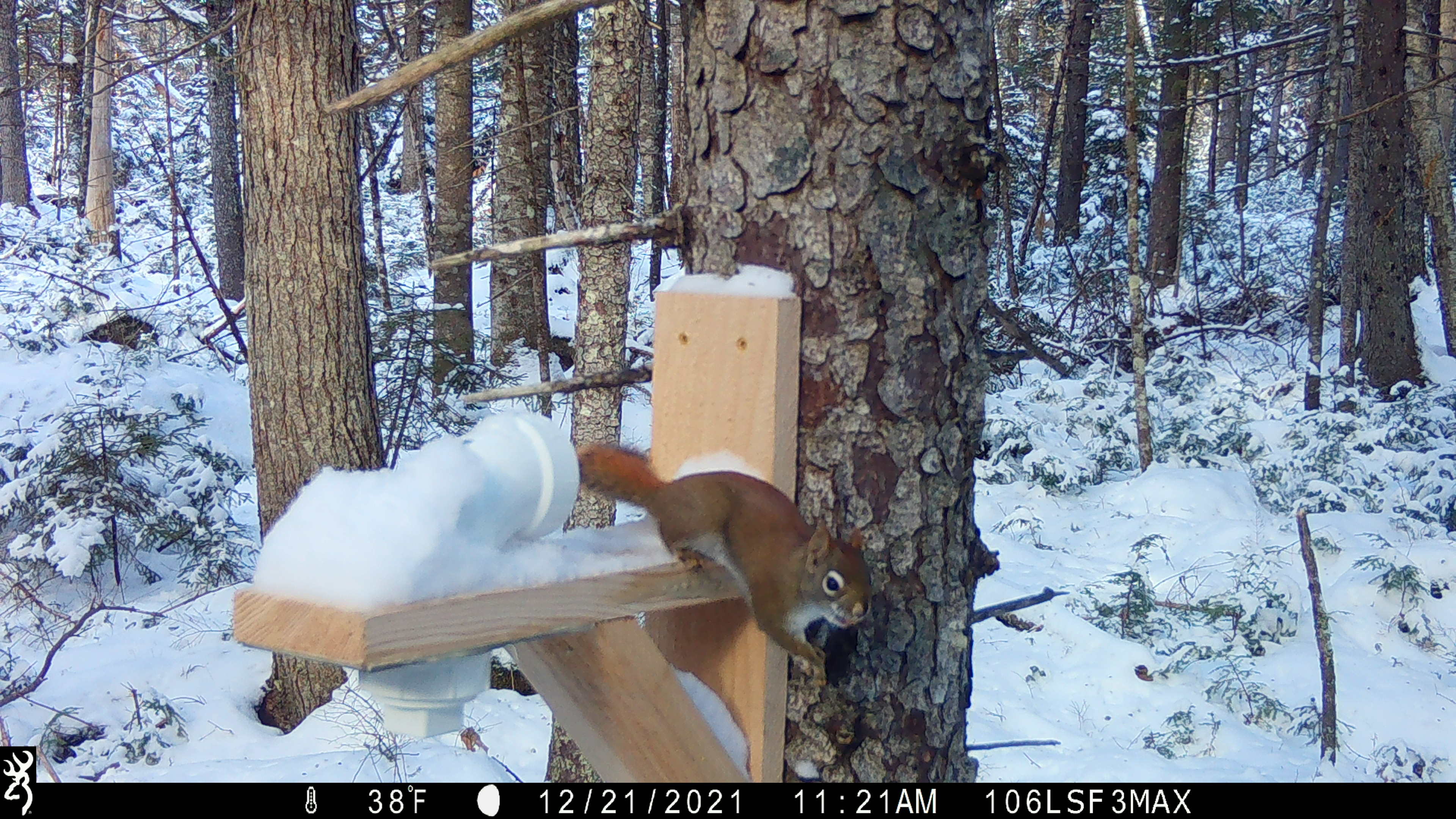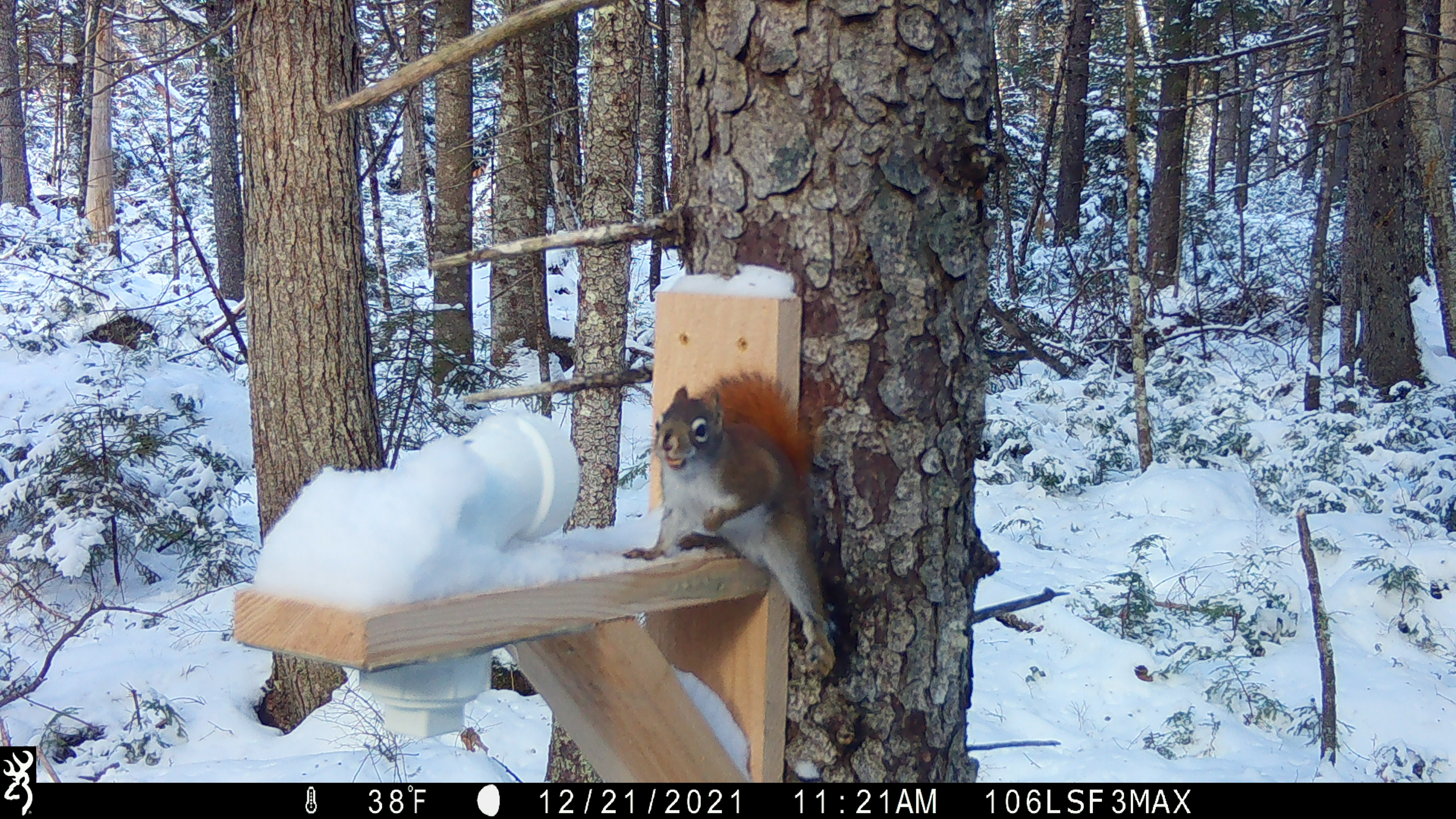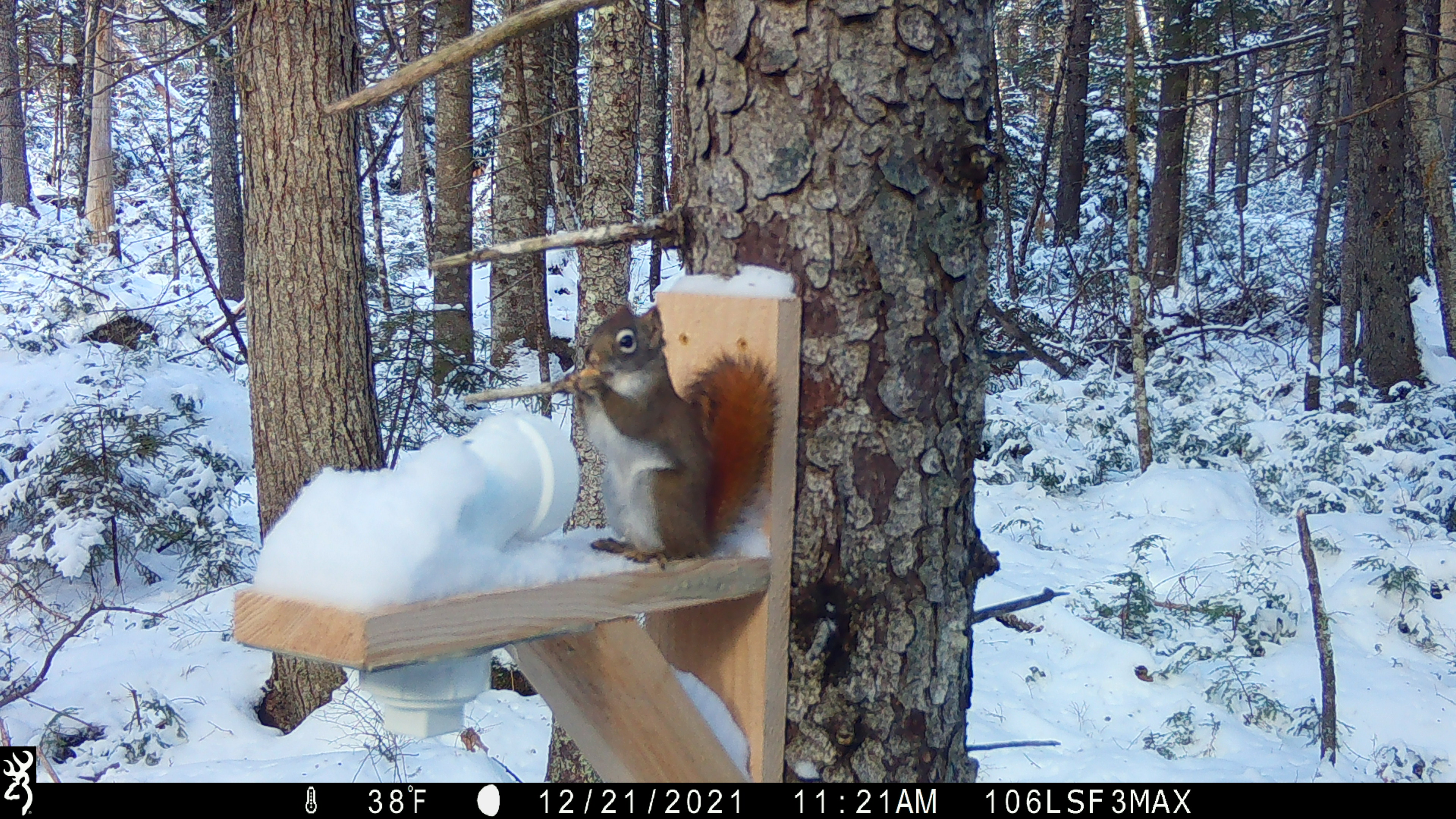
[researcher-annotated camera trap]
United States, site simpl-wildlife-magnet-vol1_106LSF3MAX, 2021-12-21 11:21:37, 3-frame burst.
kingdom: Animalia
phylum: Chordata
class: Mammalia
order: Rodentia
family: Sciuridae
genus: Tamiasciurus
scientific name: Tamiasciurus hudsonicus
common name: red squirrel